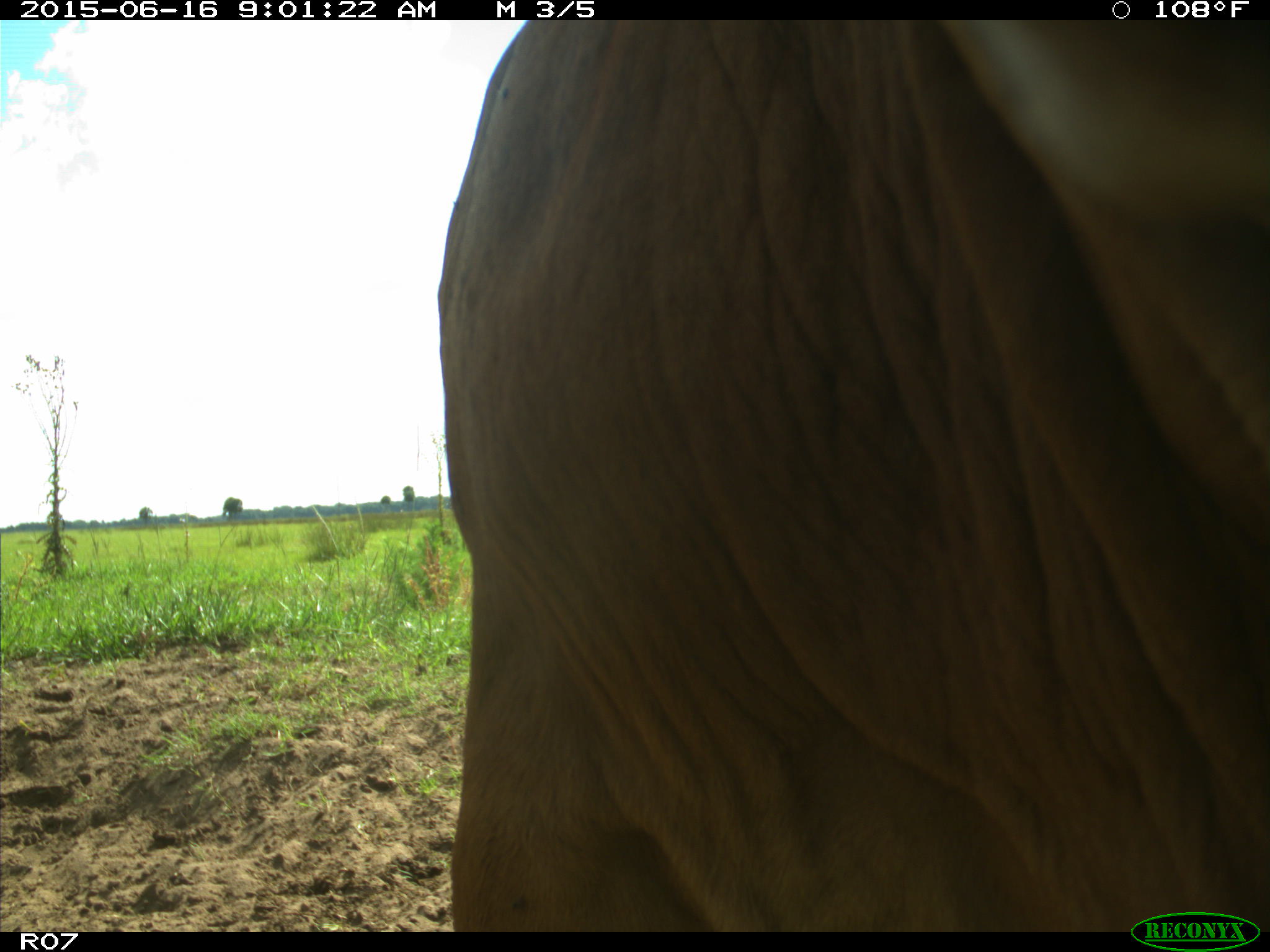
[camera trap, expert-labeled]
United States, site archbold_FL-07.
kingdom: Animalia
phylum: Chordata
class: Mammalia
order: Artiodactyla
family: Bovidae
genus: Bos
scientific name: Bos taurus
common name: domestic cow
Bos taurus (domestic cow).